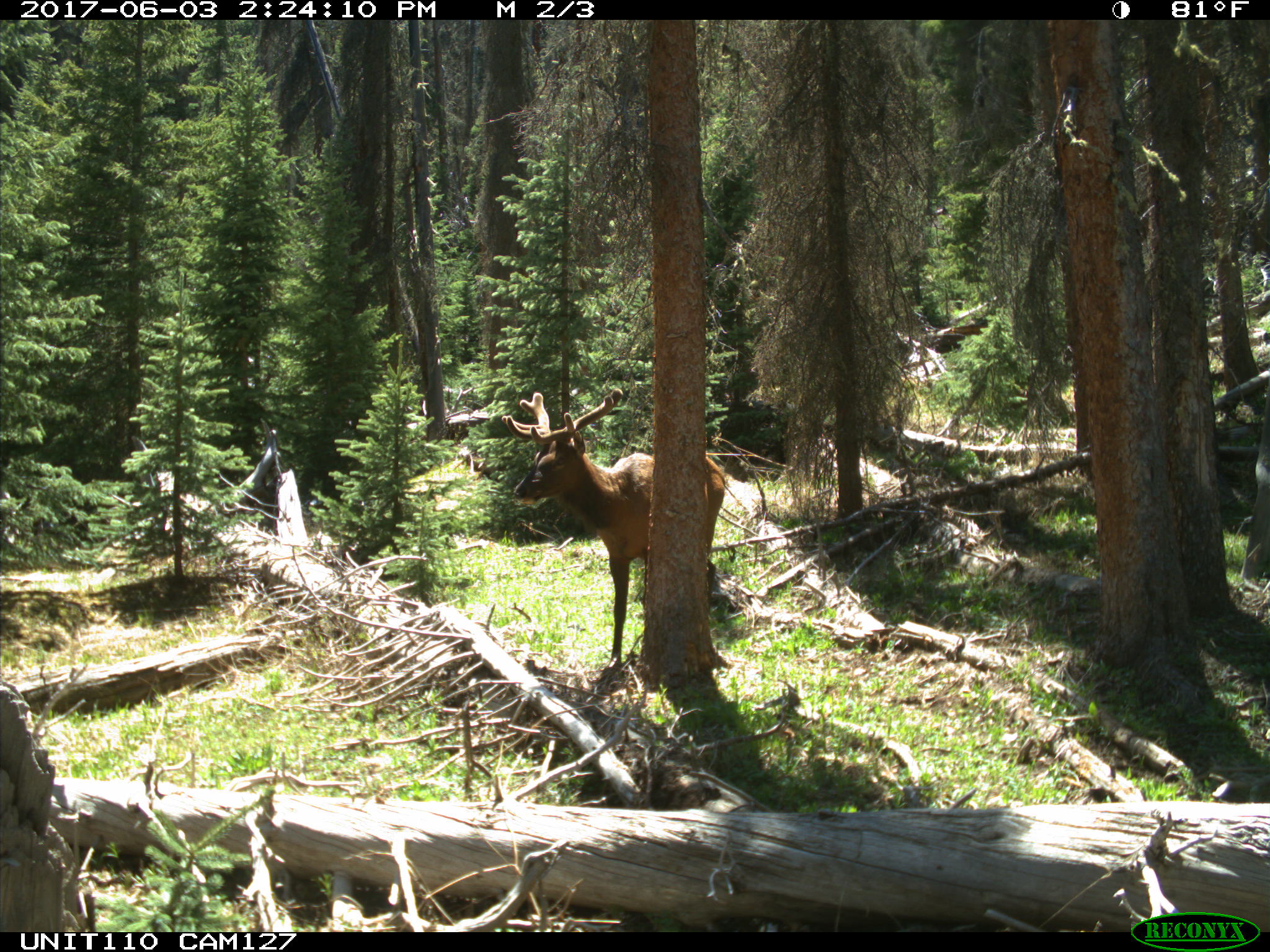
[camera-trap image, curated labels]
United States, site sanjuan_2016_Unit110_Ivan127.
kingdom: Animalia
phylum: Chordata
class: Mammalia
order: Artiodactyla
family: Cervidae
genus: Cervus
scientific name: Cervus elaphus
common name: red deer